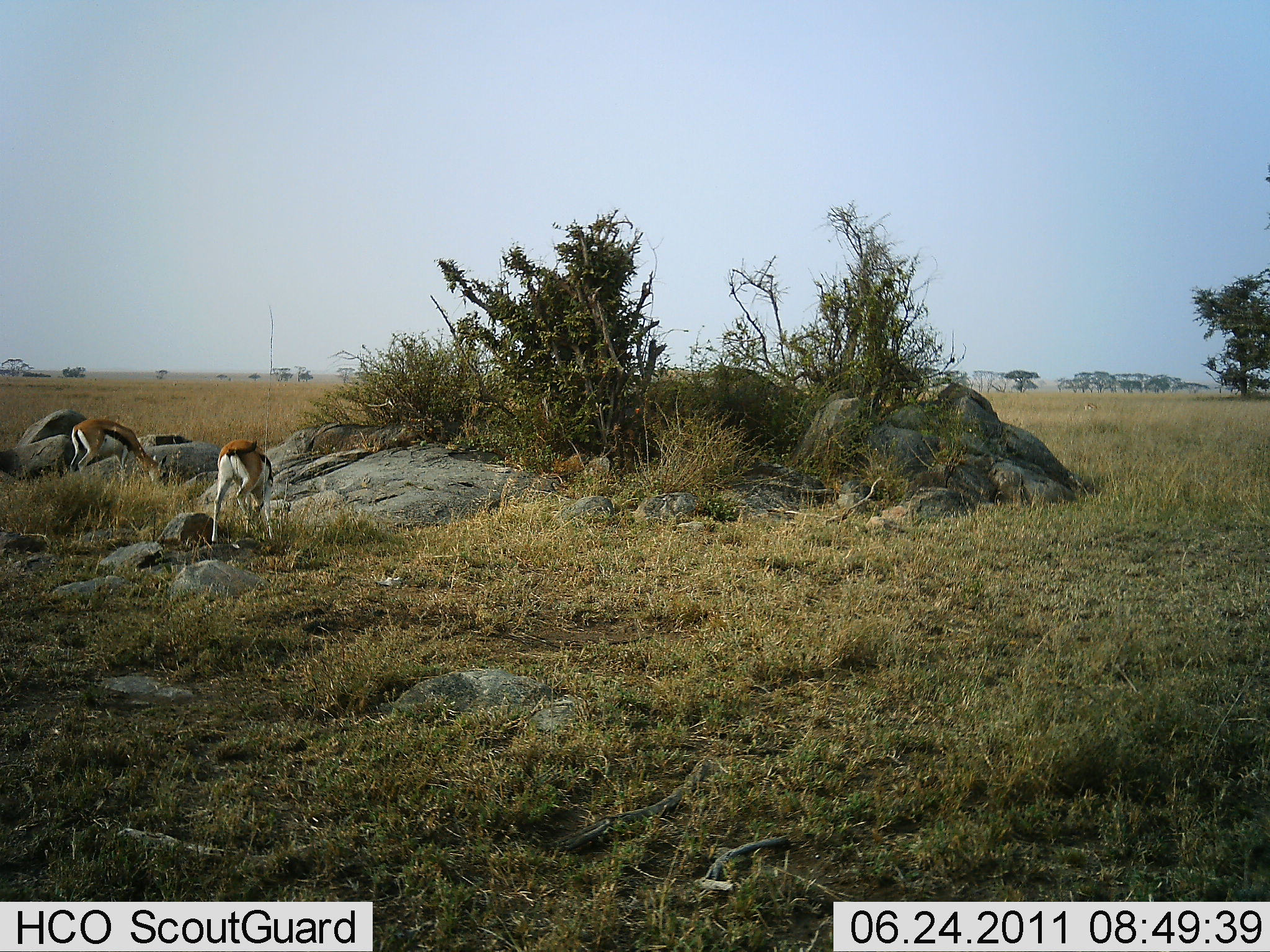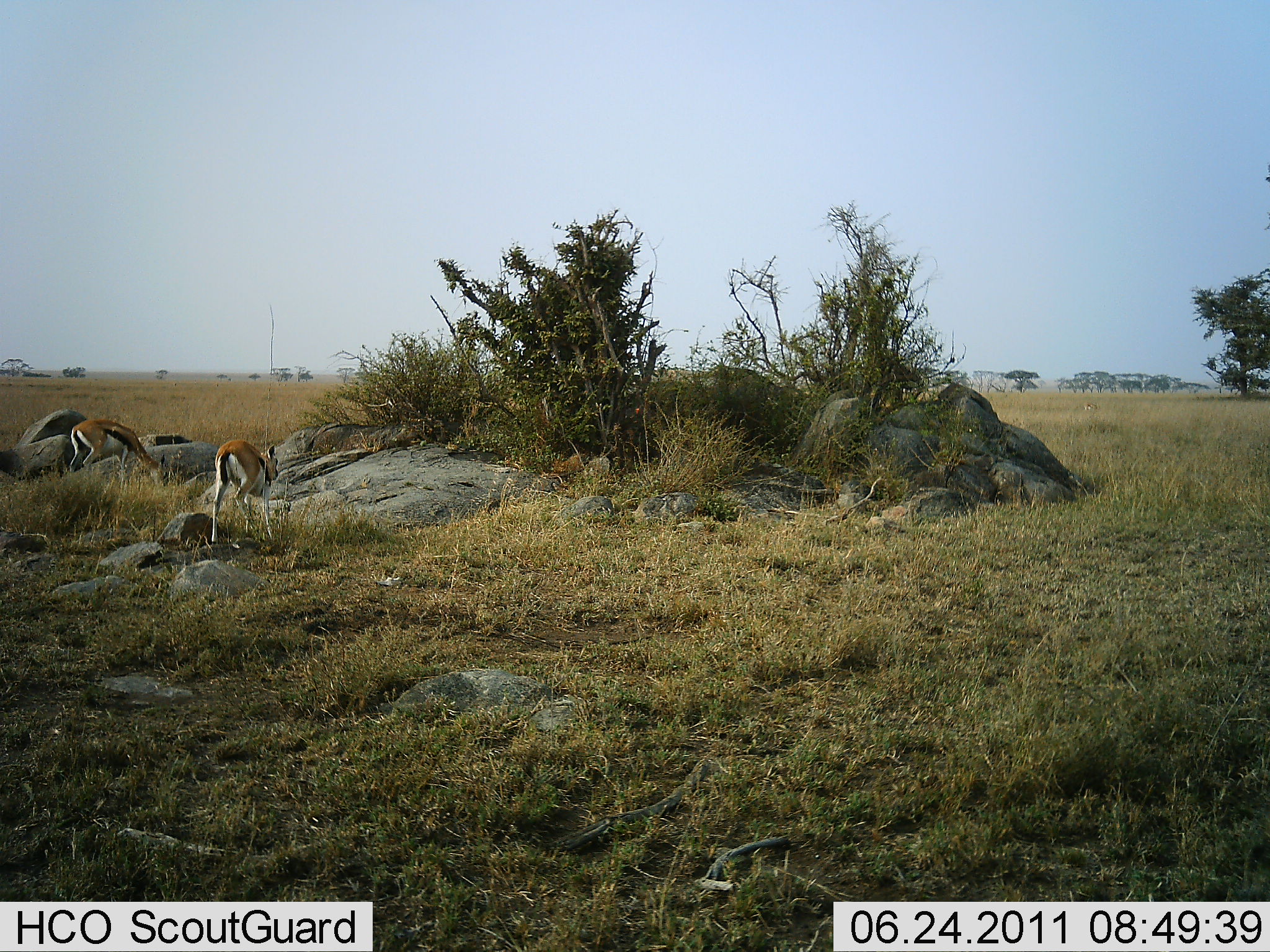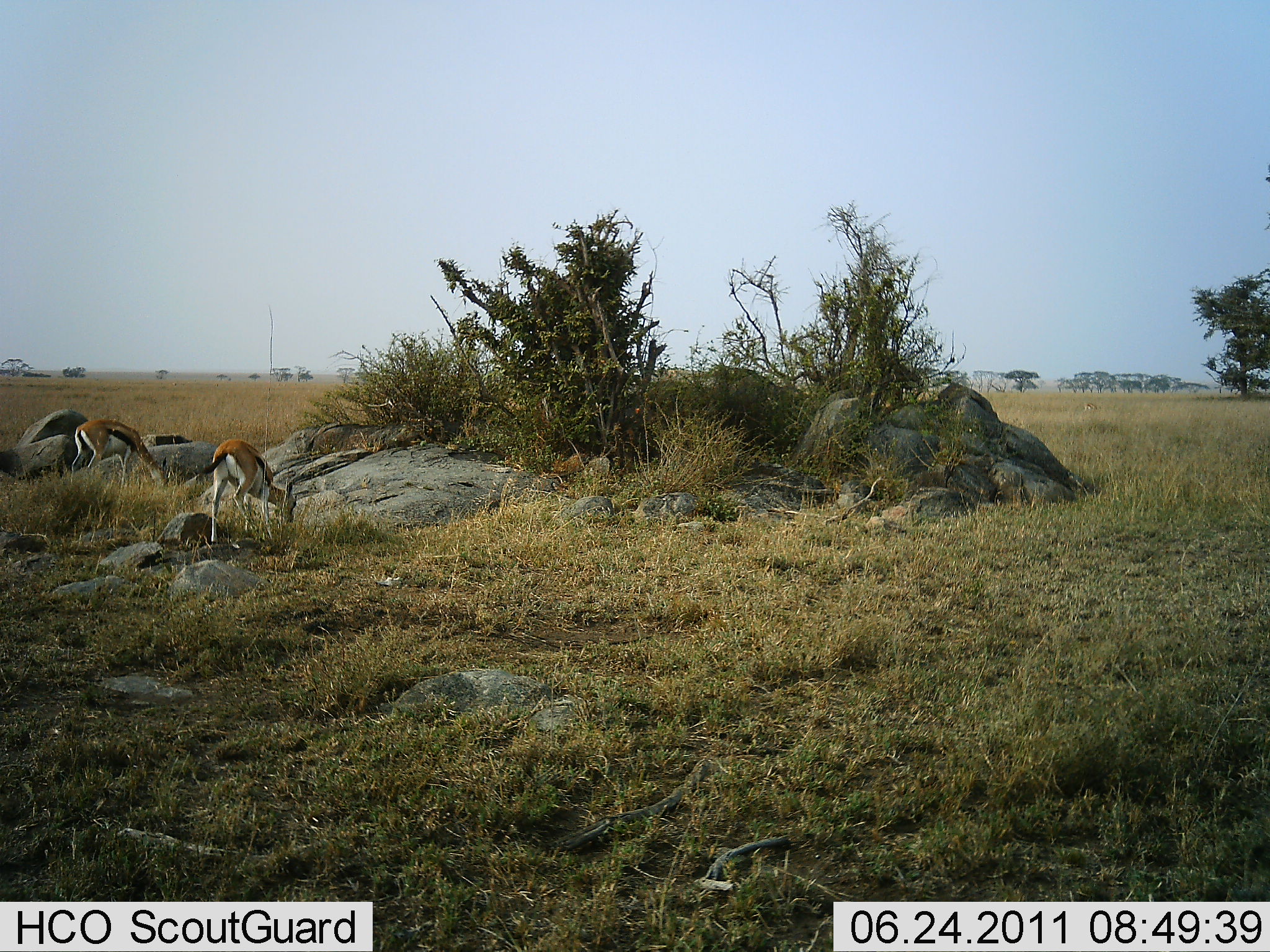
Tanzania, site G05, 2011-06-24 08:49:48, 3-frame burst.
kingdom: Animalia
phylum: Chordata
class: Mammalia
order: Artiodactyla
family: Bovidae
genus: Eudorcas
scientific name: Eudorcas thomsonii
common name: thomson's gazelle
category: gazellethomsons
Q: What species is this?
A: Gazellethomsons (thomson's gazelle) (Eudorcas thomsonii).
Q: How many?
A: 2.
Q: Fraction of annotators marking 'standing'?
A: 10%.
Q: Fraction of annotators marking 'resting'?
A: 10%.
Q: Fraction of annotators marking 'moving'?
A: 0%.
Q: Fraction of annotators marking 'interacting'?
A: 0%.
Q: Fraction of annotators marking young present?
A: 0%.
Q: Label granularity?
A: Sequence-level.